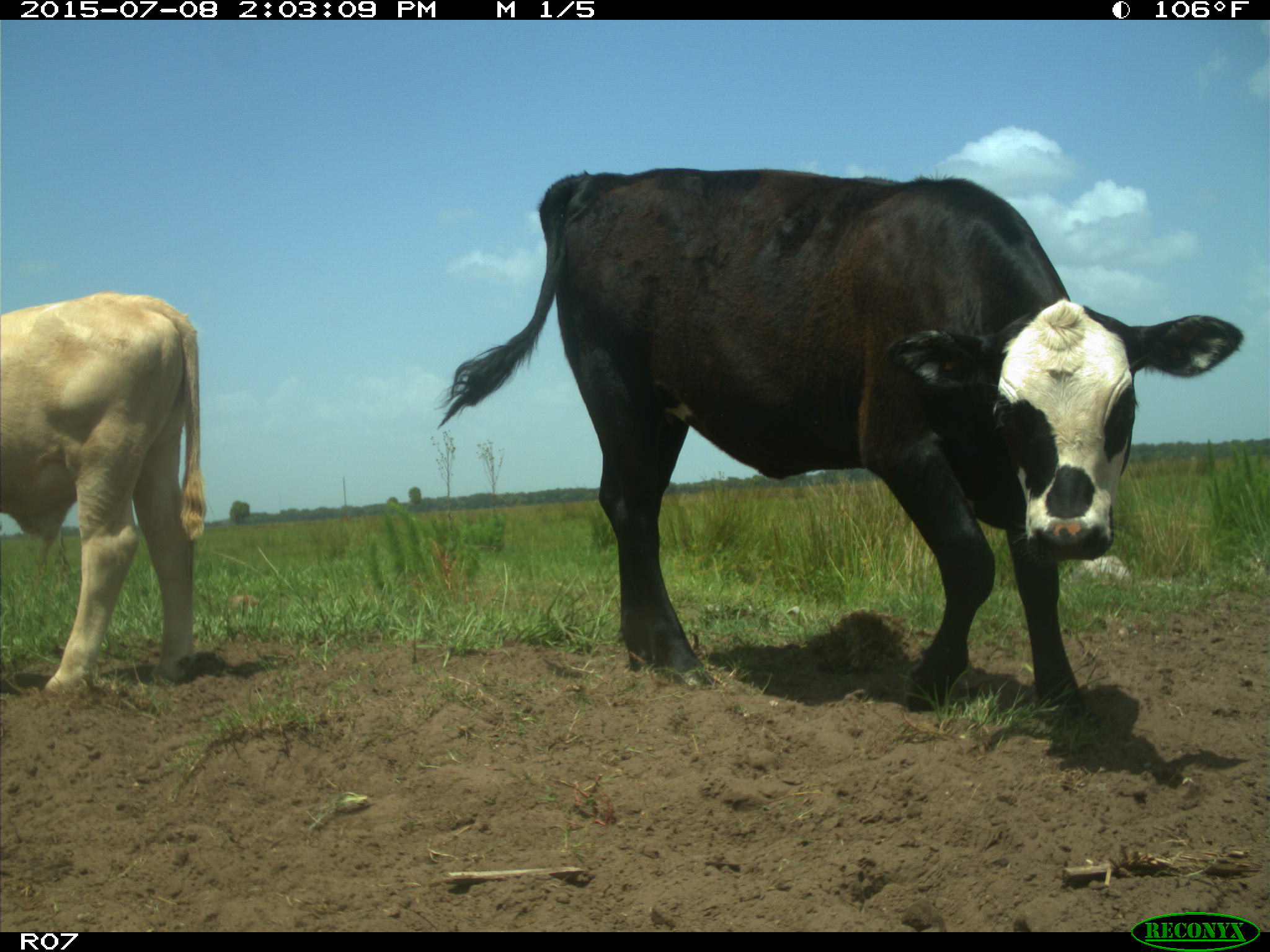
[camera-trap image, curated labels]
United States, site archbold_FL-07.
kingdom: Animalia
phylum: Chordata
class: Mammalia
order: Artiodactyla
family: Bovidae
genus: Bos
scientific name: Bos taurus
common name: domestic cow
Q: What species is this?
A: Bos taurus (domestic cow).